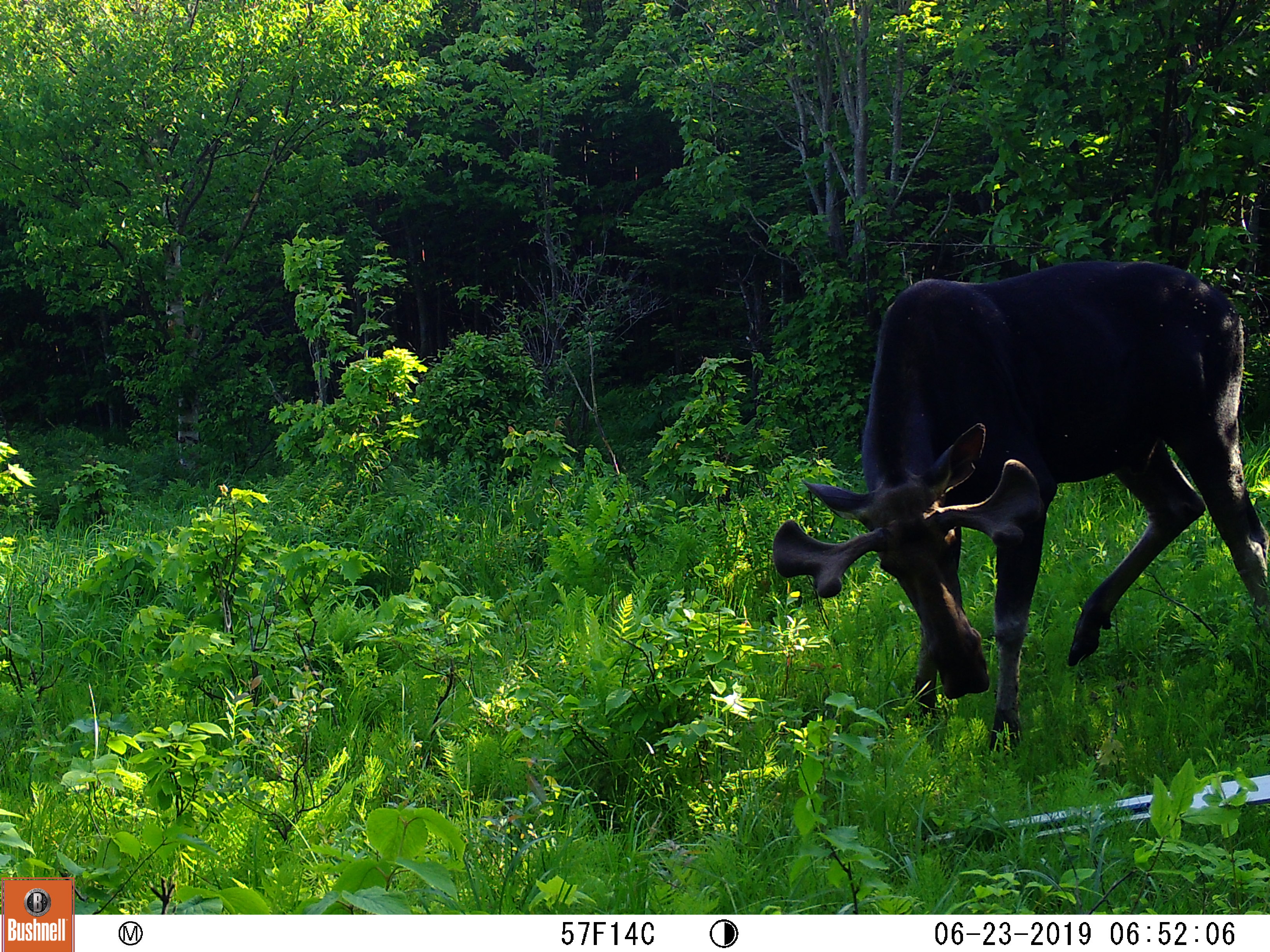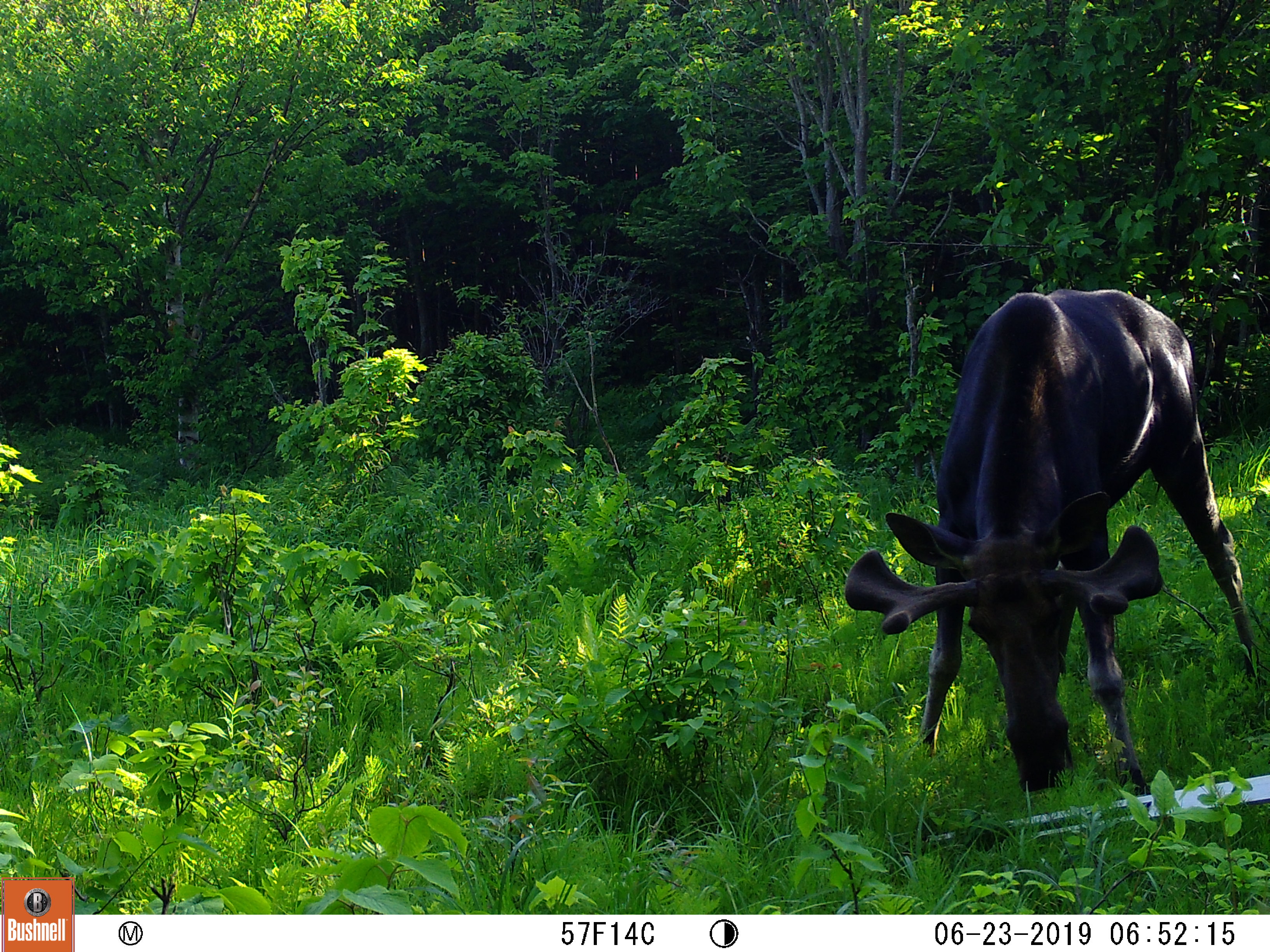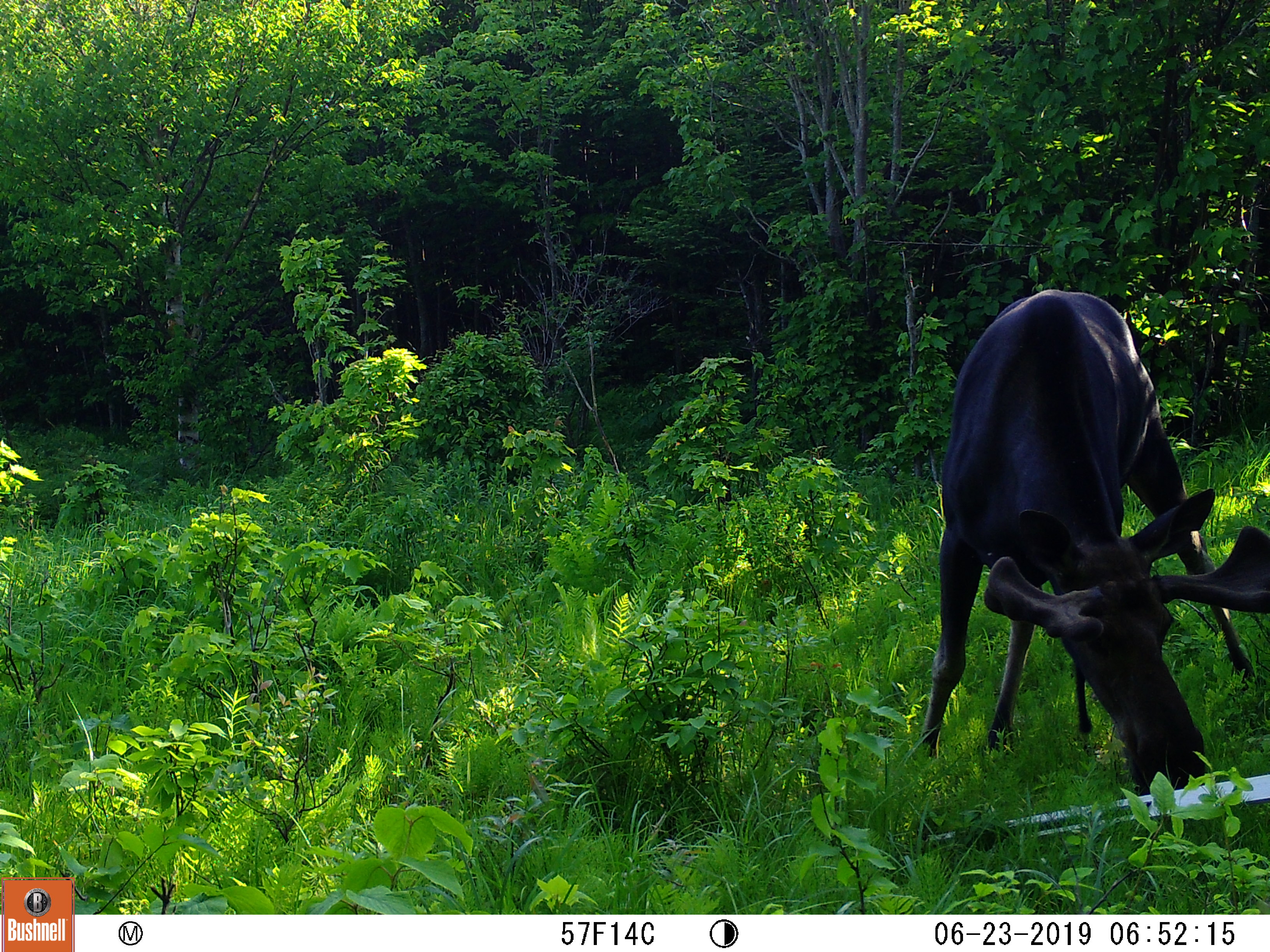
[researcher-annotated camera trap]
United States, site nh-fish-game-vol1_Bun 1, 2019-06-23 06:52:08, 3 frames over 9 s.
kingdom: Animalia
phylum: Chordata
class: Mammalia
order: Artiodactyla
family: Cervidae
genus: Alces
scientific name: Alces alces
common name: moose